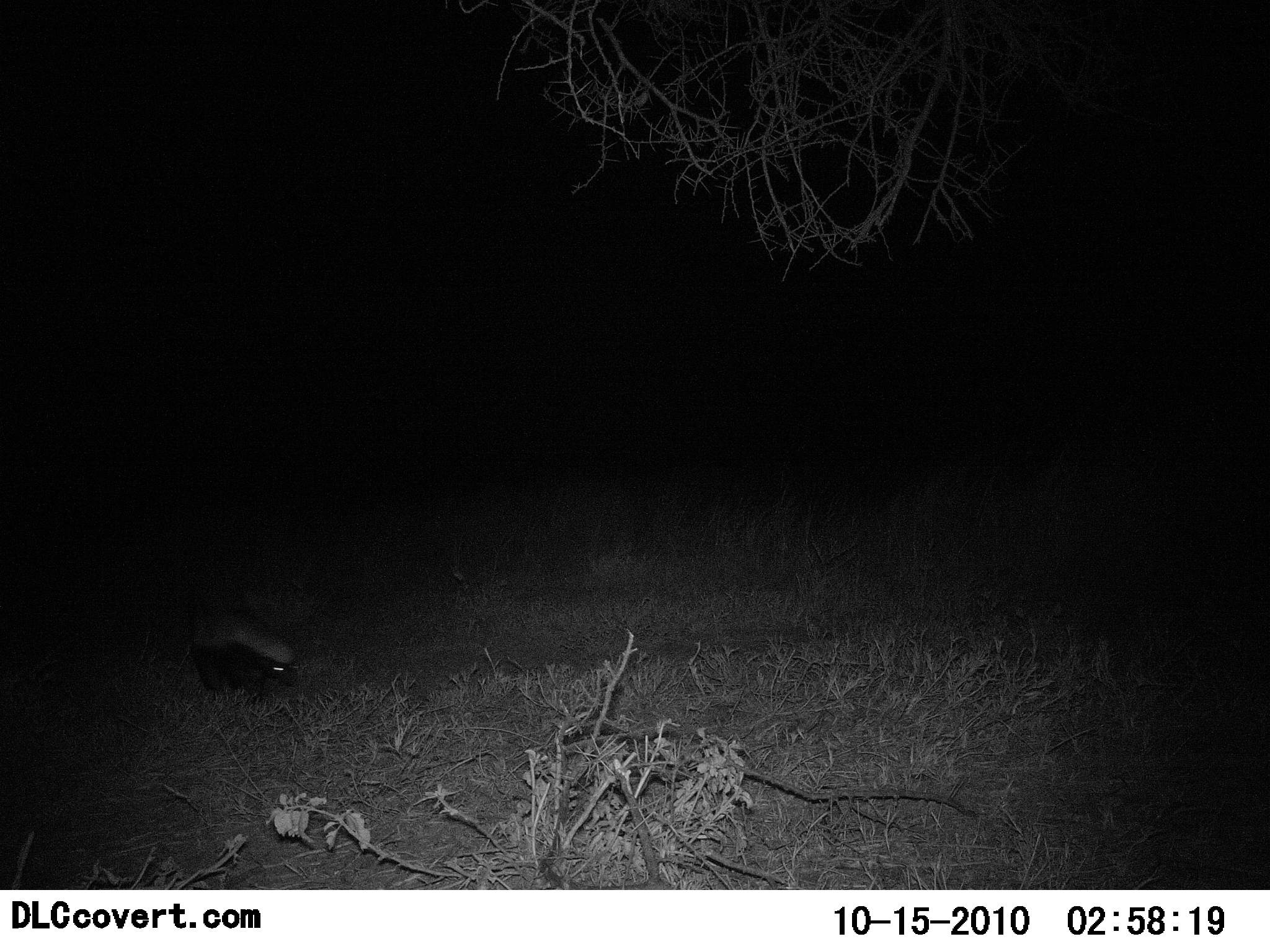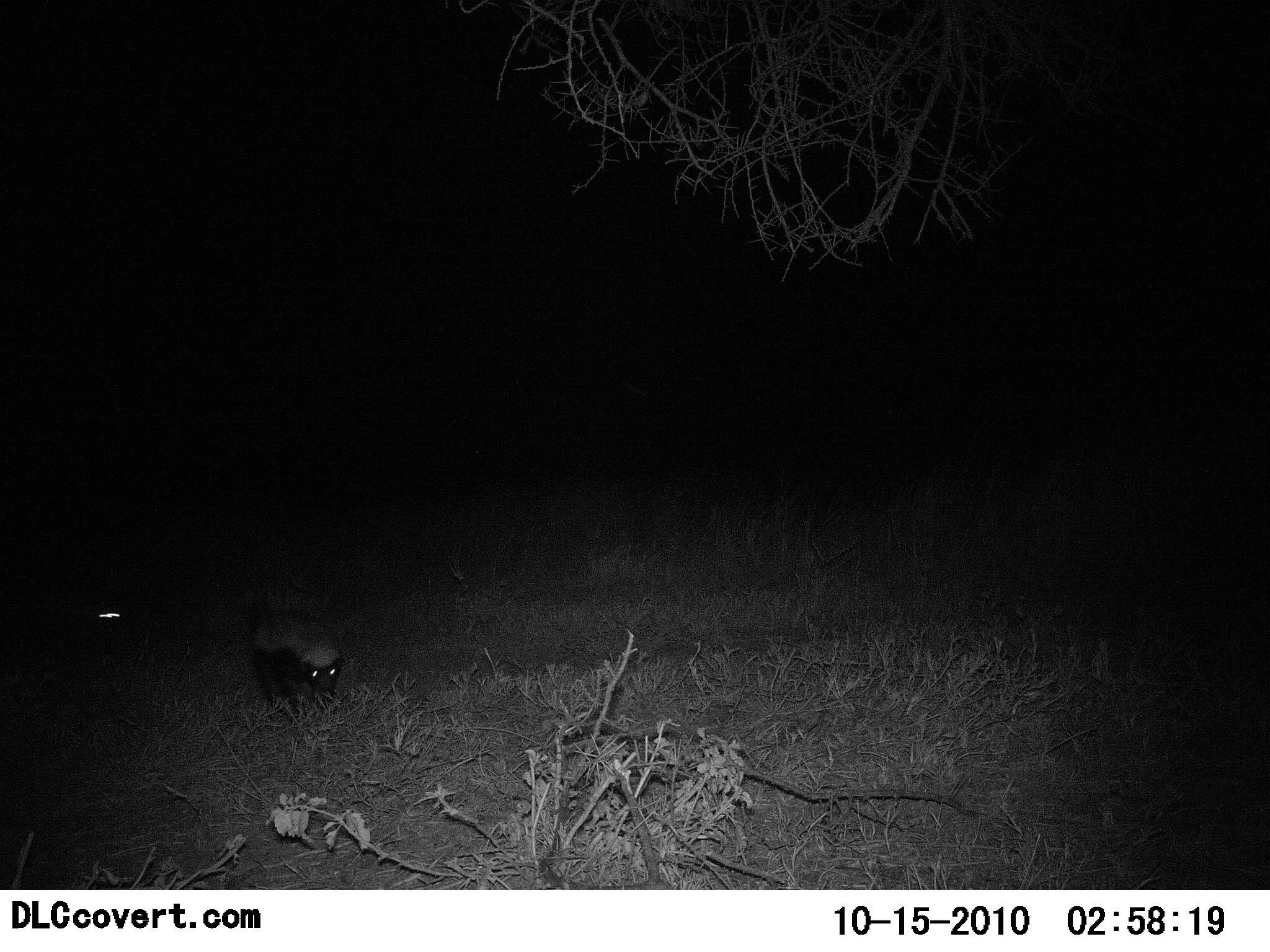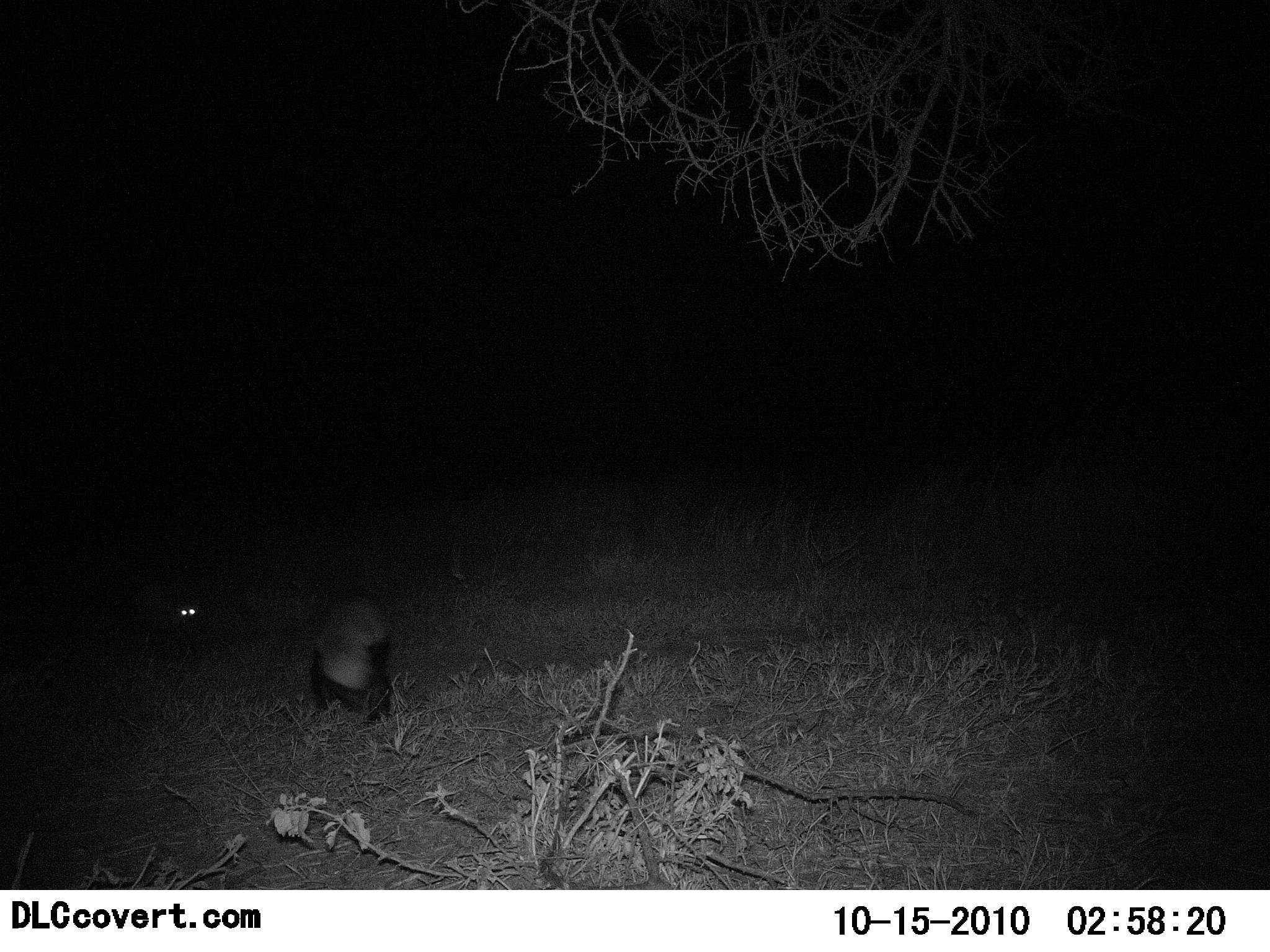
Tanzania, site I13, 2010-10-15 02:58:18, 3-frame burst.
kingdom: Animalia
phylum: Chordata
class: Mammalia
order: Carnivora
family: Mustelidae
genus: Mellivora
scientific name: Mellivora capensis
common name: honey badger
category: honeybadger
Honeybadger (honey badger) (Mellivora capensis), count 2. Behavior (volunteer vote fractions): standing 0%, resting 0%, moving 100%, interacting 0%. Young present (vote fraction): 0%. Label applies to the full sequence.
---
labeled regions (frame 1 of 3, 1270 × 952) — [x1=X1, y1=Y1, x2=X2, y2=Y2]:
animal: [x1=180, y1=587, x2=303, y2=705]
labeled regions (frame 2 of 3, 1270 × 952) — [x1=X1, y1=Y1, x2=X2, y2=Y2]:
animal: [x1=248, y1=594, x2=345, y2=716]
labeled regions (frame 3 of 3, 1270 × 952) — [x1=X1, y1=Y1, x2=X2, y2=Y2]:
animal: [x1=306, y1=599, x2=396, y2=723]